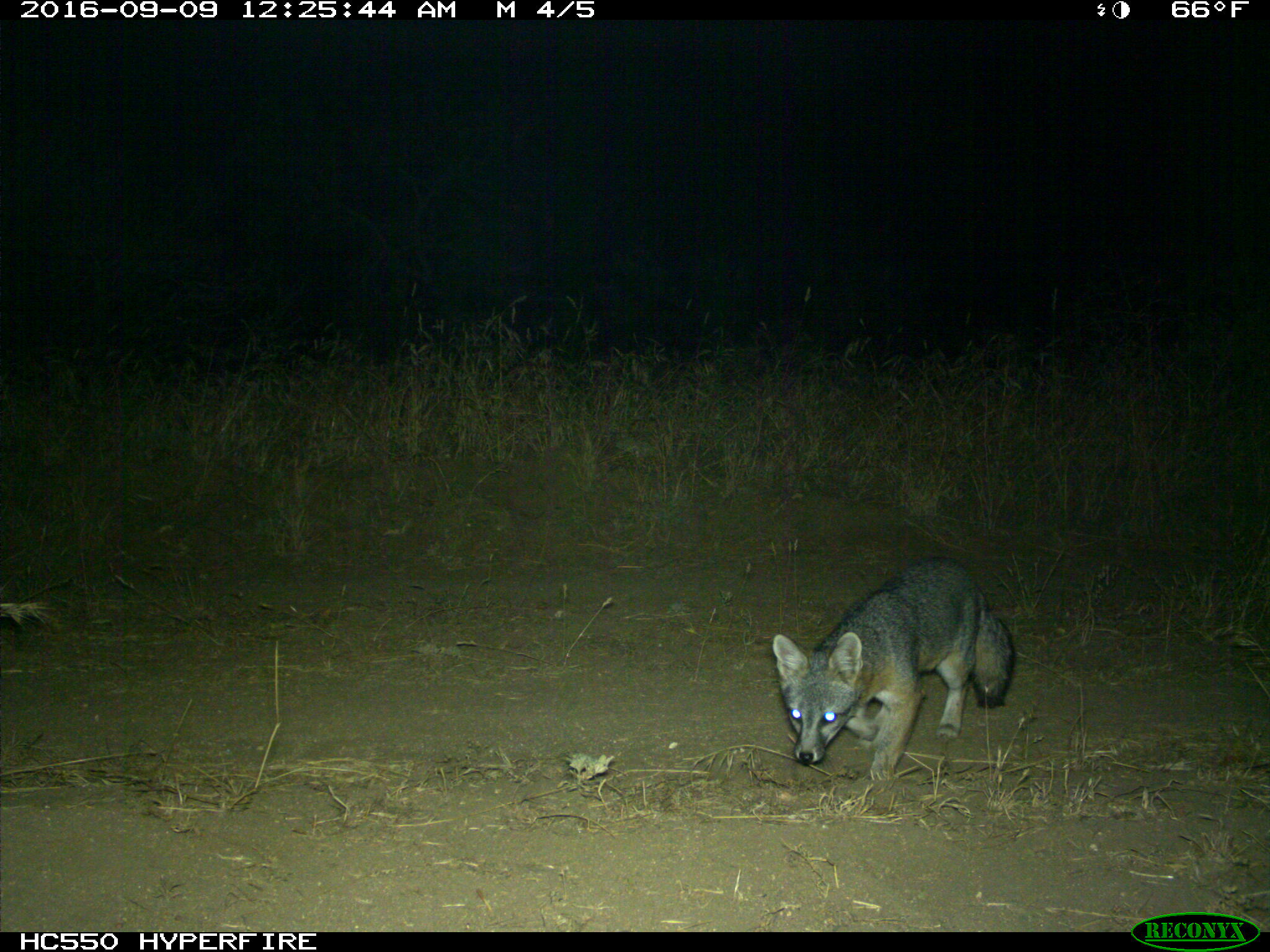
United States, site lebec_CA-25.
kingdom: Animalia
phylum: Chordata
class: Mammalia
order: Carnivora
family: Canidae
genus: Urocyon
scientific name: Urocyon cinereoargenteus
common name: gray fox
Urocyon cinereoargenteus (gray fox).